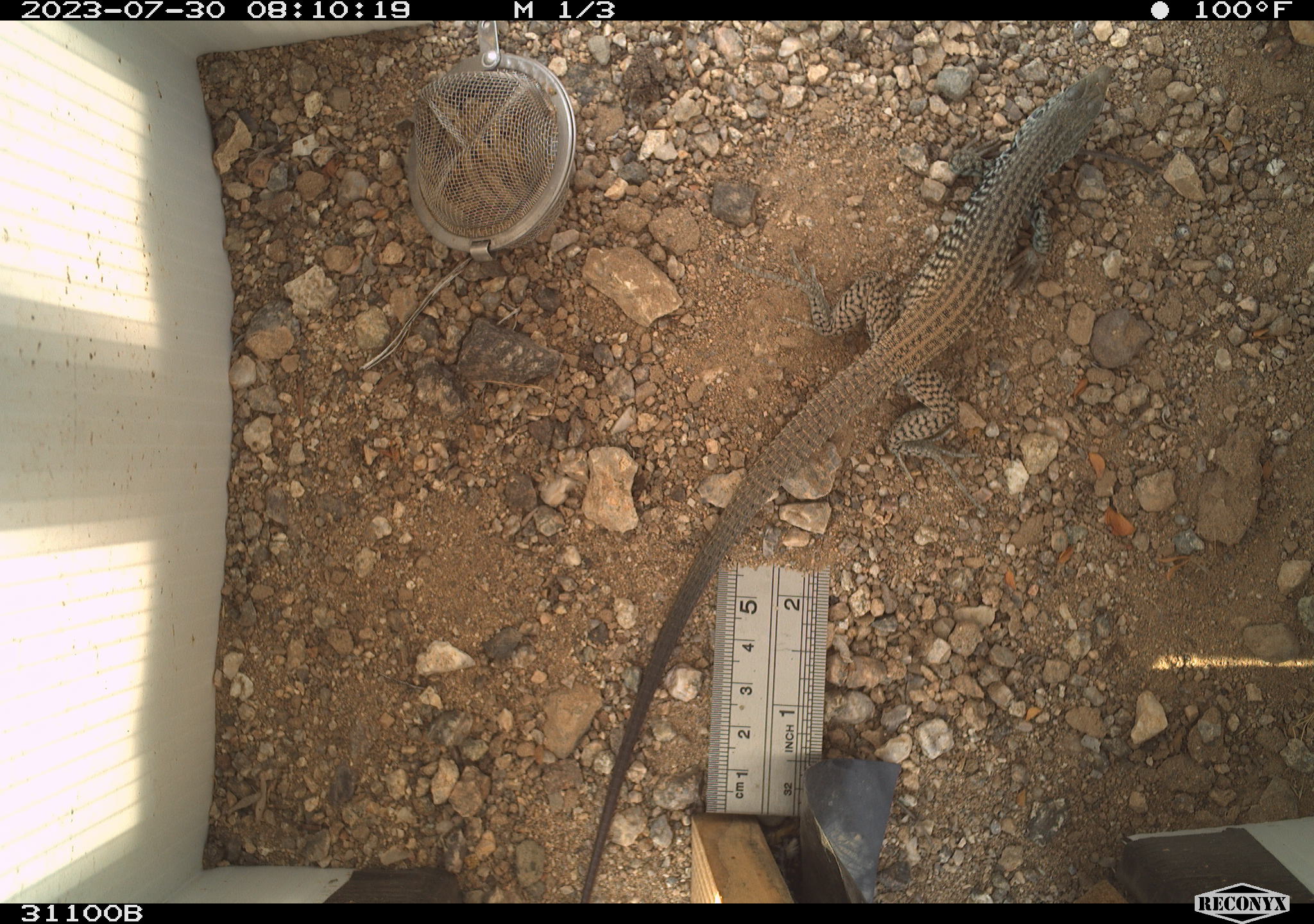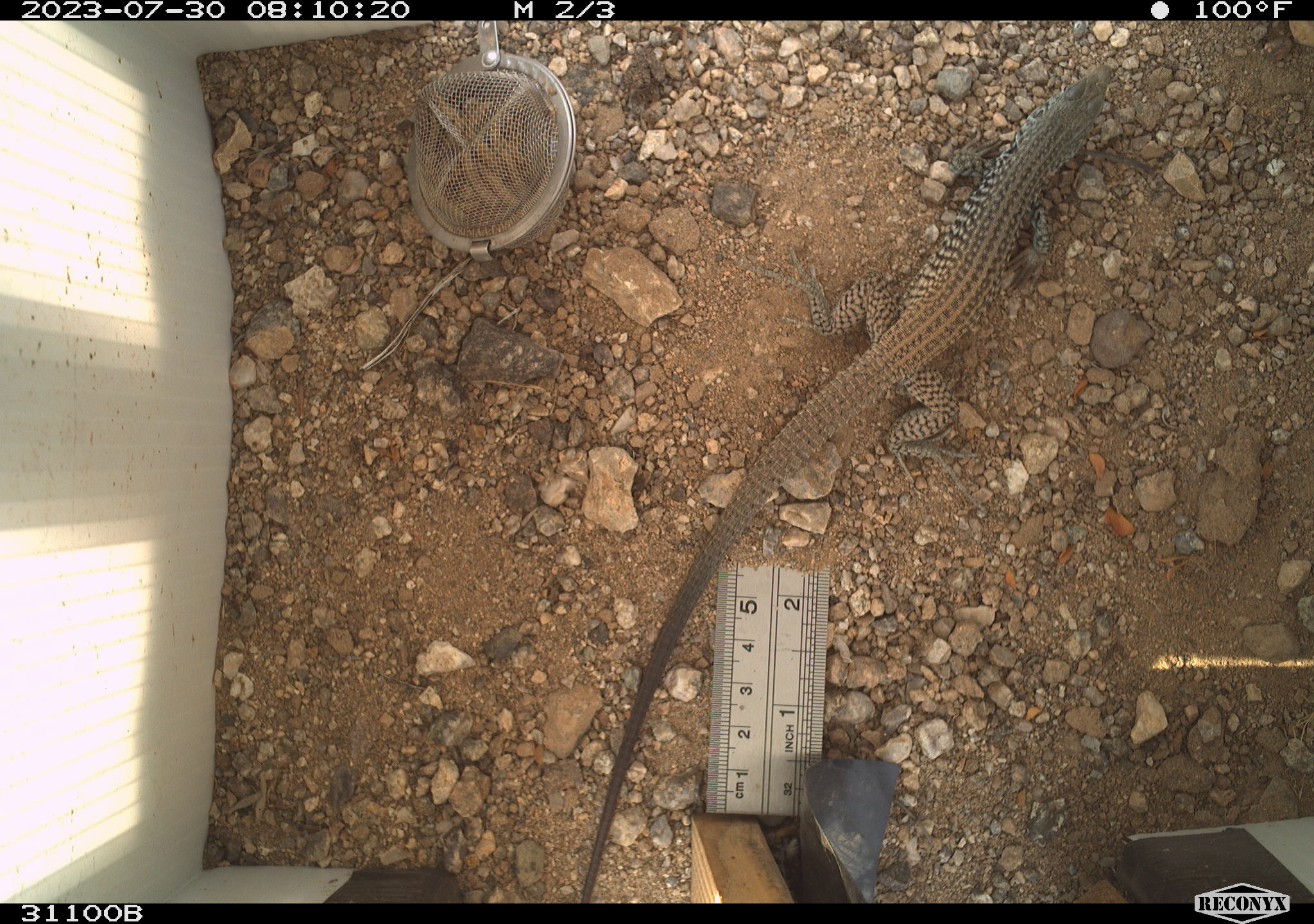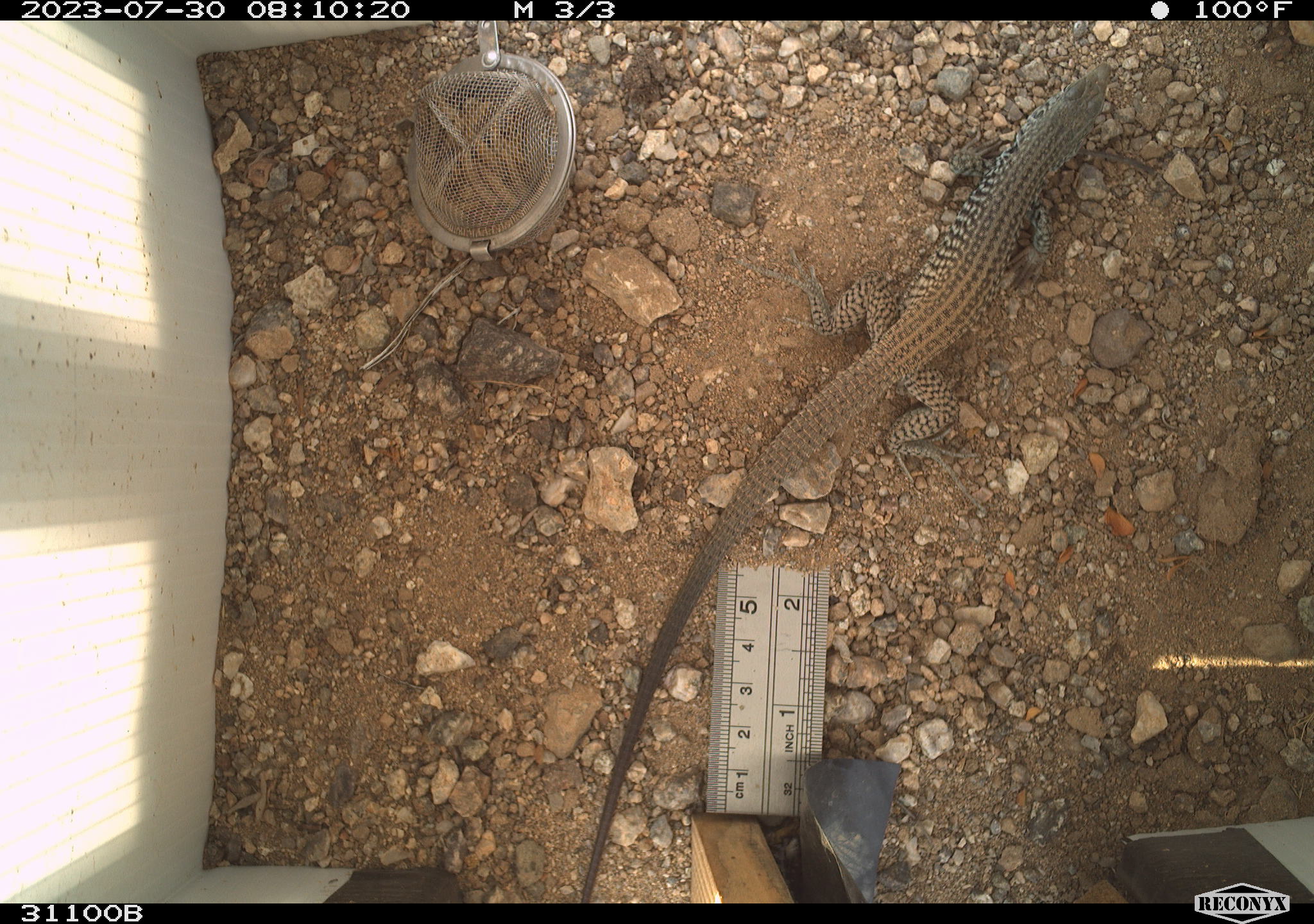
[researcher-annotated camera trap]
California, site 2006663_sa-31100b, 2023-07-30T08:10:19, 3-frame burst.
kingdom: Animalia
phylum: Chordata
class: Reptilia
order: Squamata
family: Teiidae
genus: Aspidoscelis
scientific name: Aspidoscelis tigris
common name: western whiptail